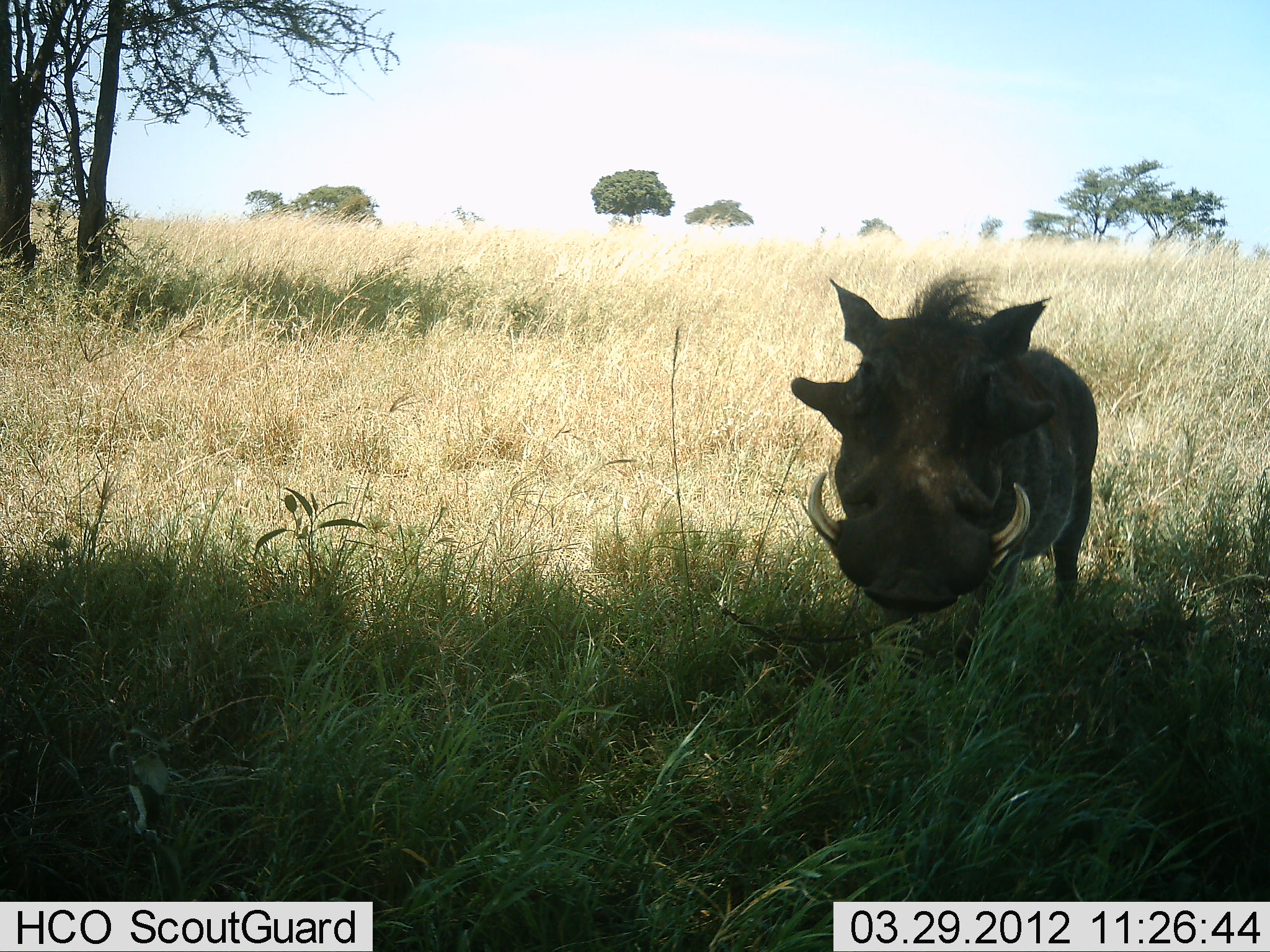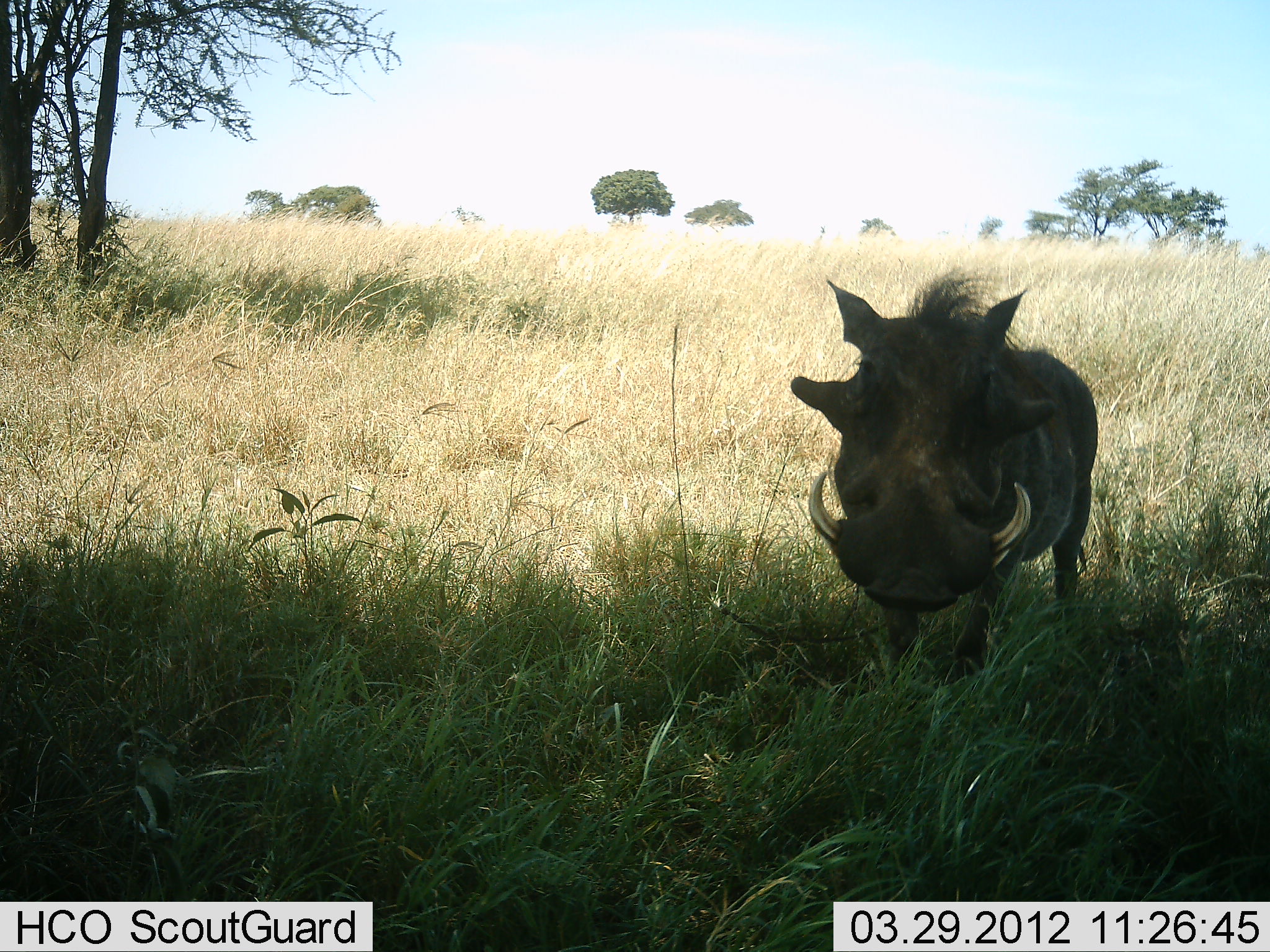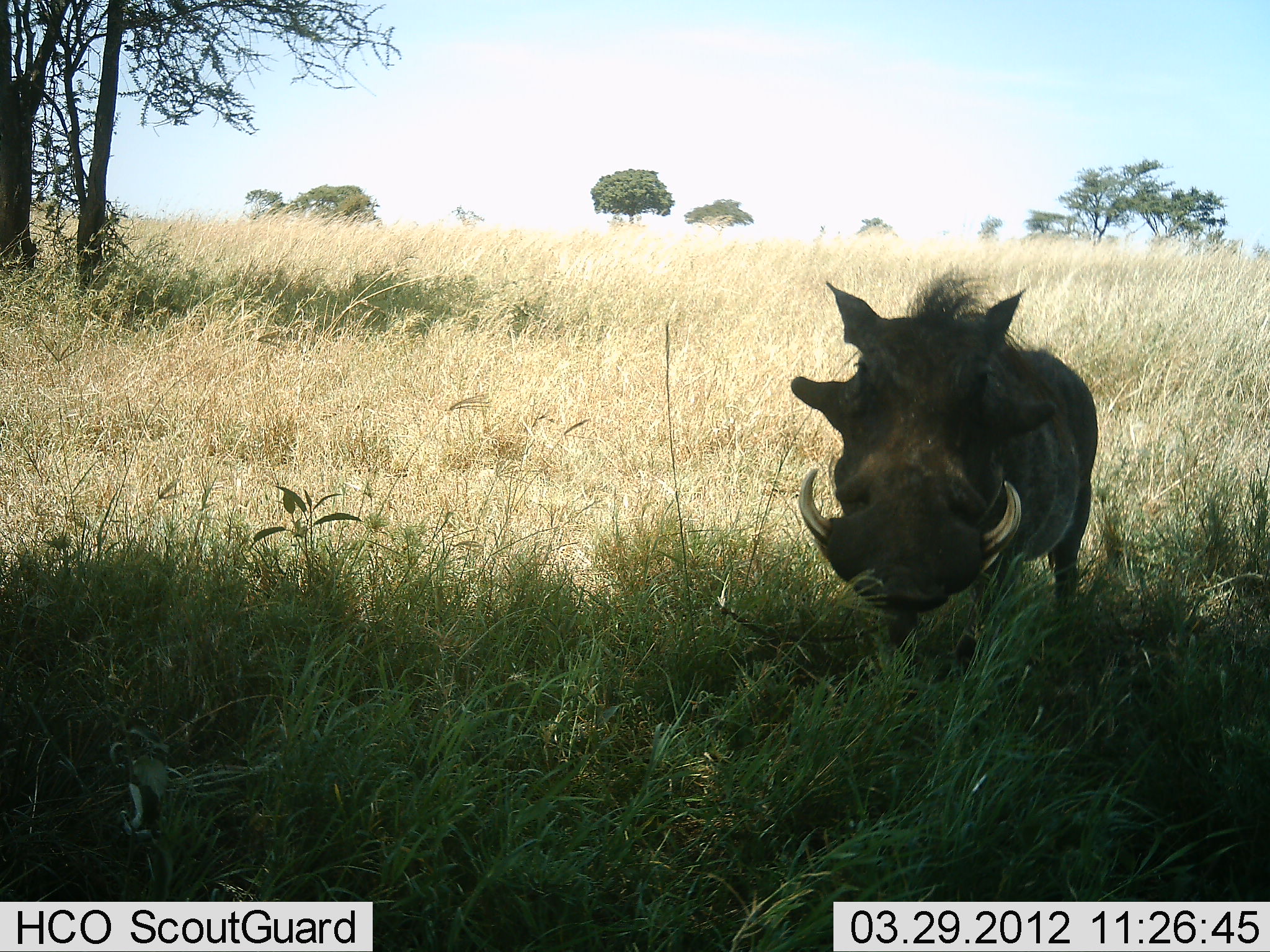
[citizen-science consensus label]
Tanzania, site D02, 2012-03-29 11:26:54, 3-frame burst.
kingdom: Animalia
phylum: Chordata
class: Mammalia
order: Artiodactyla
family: Suidae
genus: Phacochoerus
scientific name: Phacochoerus africanus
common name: warthog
Warthog (Phacochoerus africanus), count 1. Behavior (volunteer vote fractions): standing 100%, resting 0%, moving 0%, interacting 0%. Young present (vote fraction): 0%. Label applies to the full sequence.